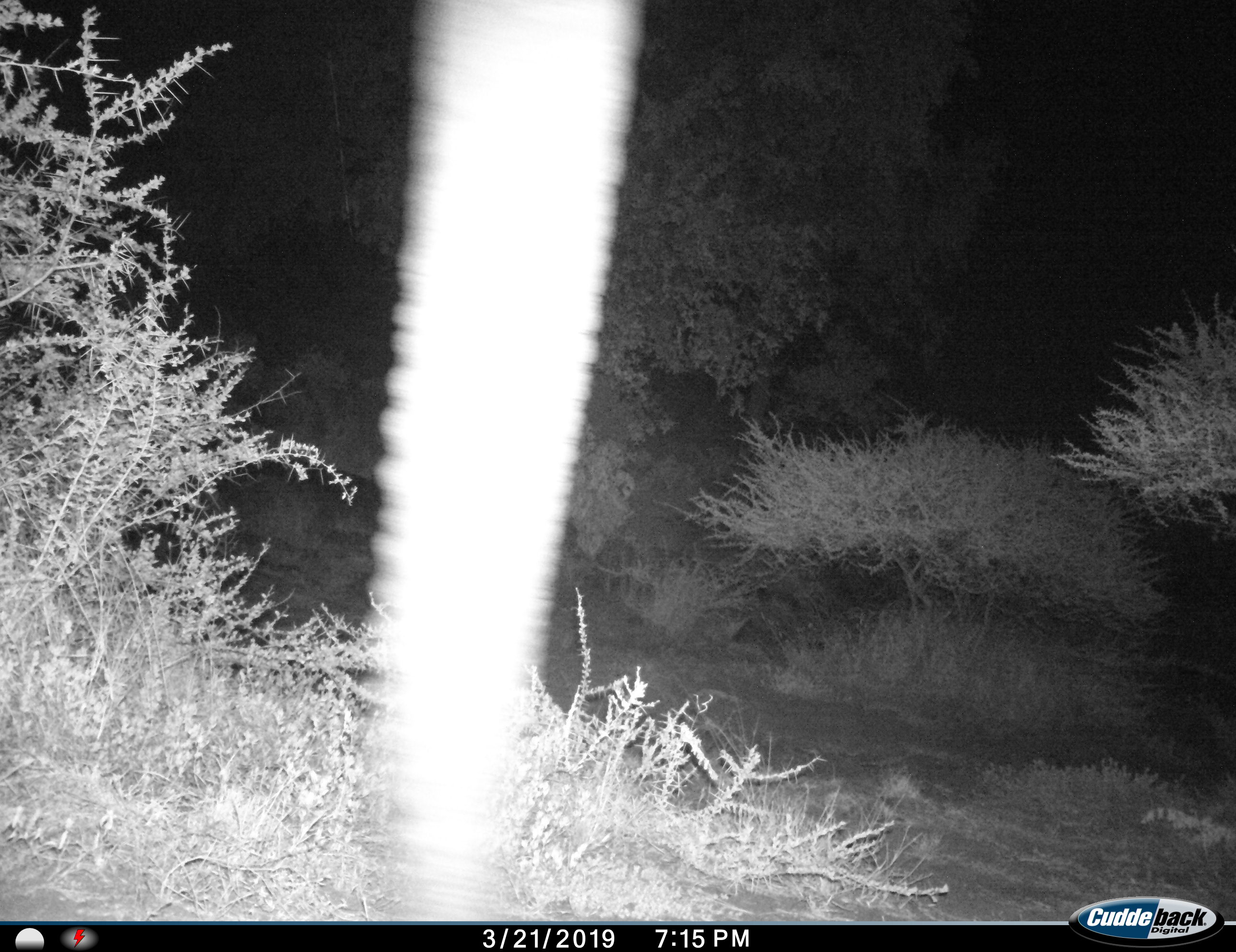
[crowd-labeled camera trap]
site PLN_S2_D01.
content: unidentified animal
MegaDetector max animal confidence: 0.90